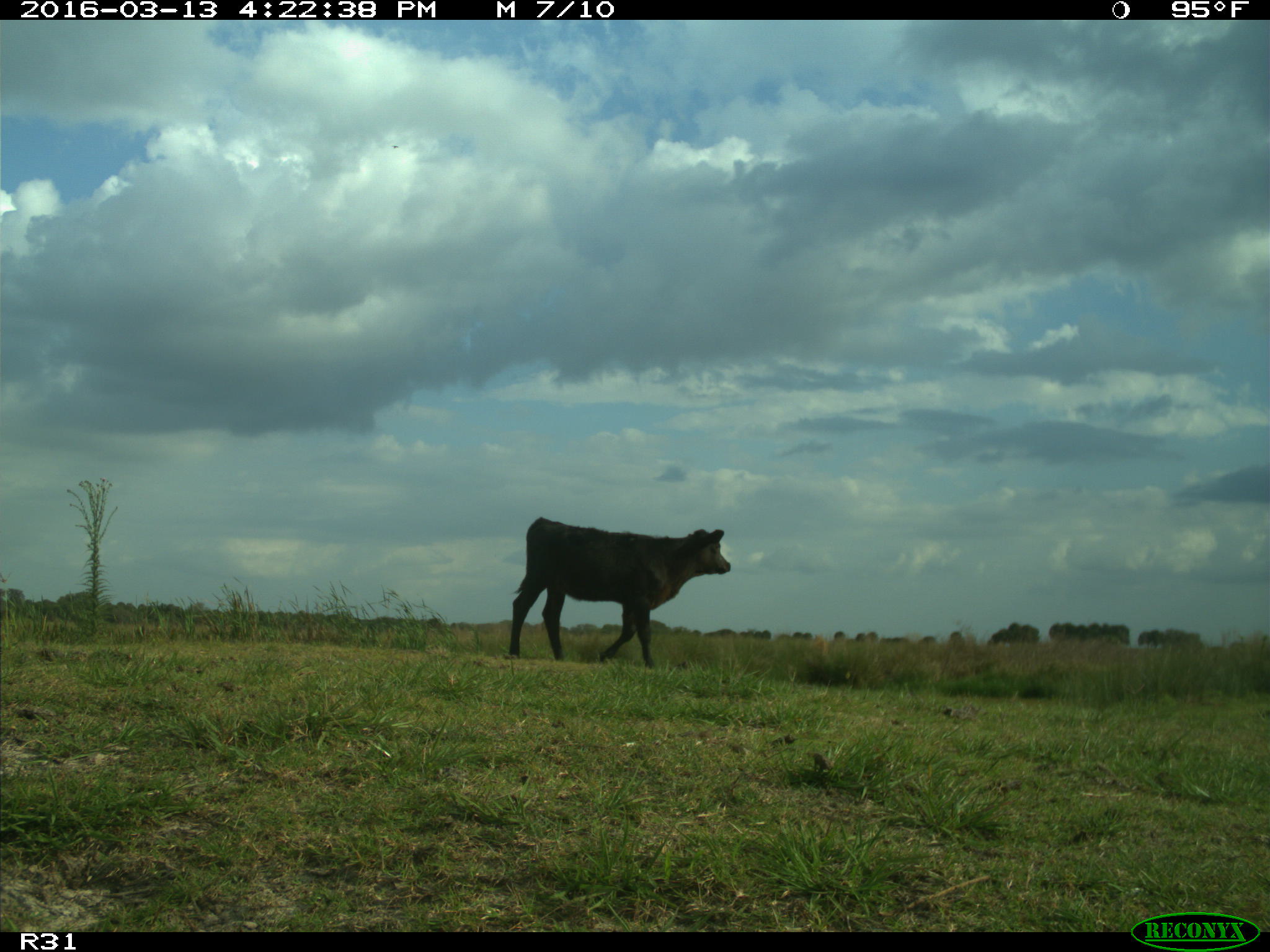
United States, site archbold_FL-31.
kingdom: Animalia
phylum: Chordata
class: Mammalia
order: Artiodactyla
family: Bovidae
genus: Bos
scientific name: Bos taurus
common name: domestic cow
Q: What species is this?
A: Bos taurus (domestic cow).